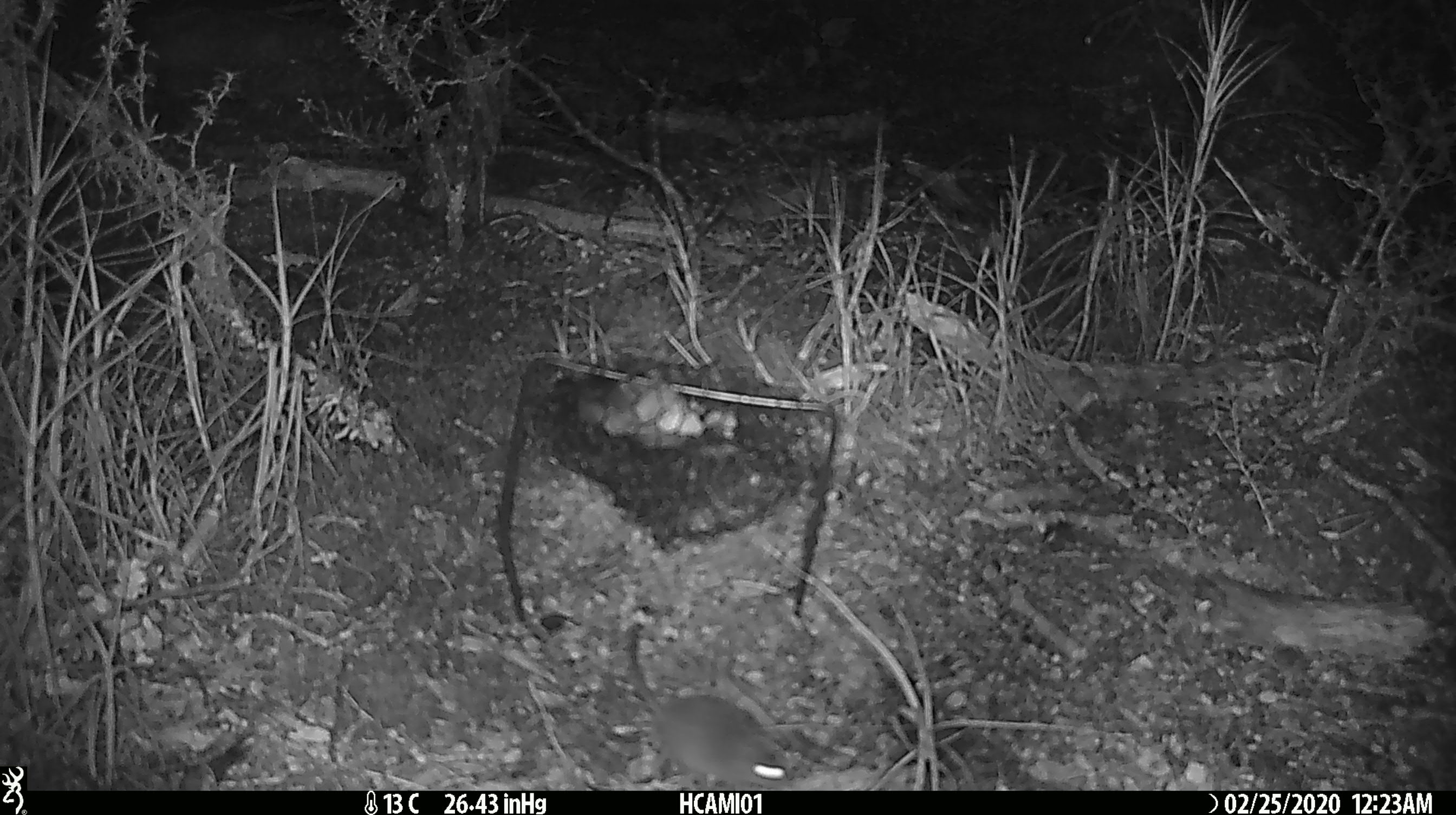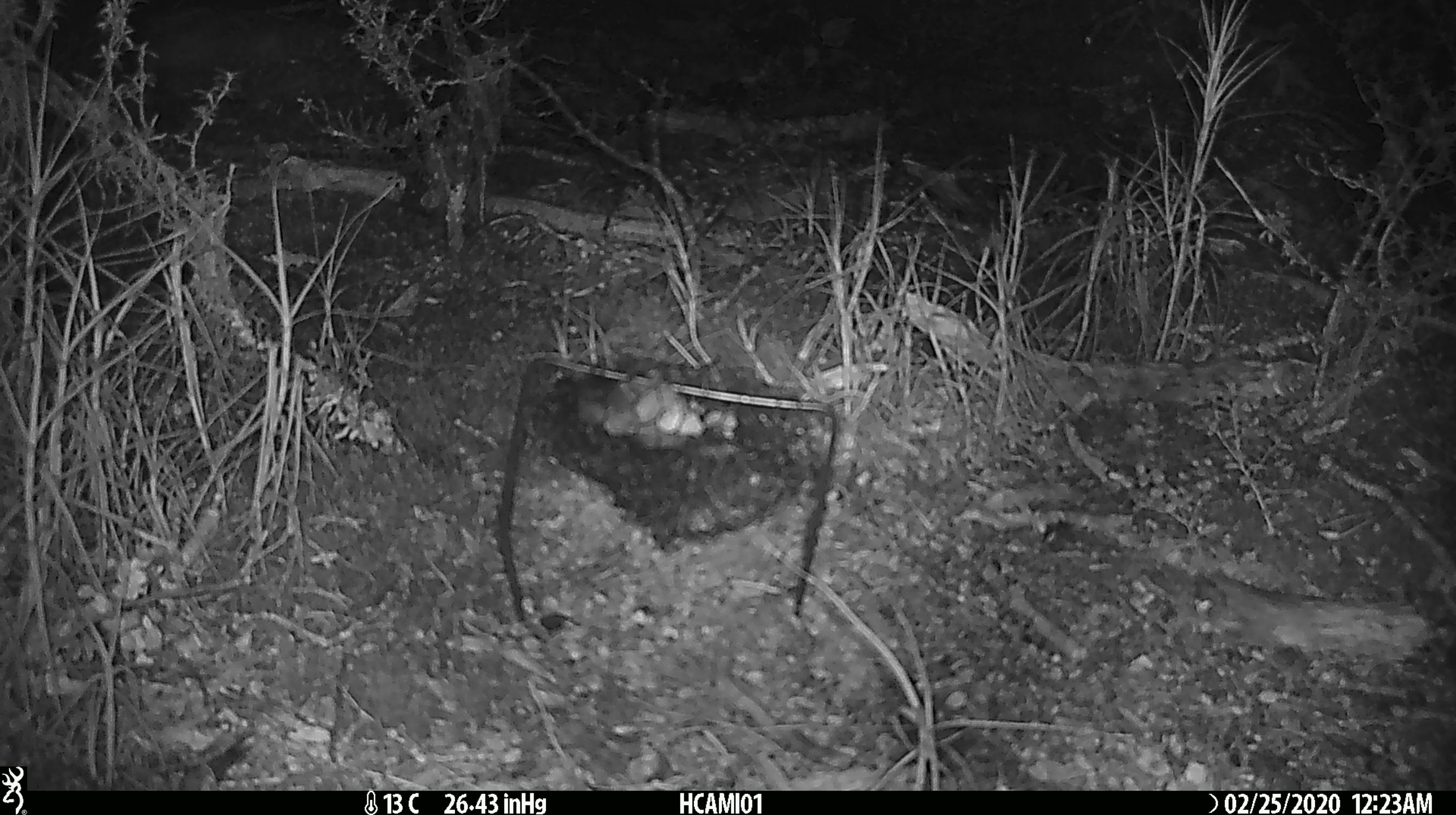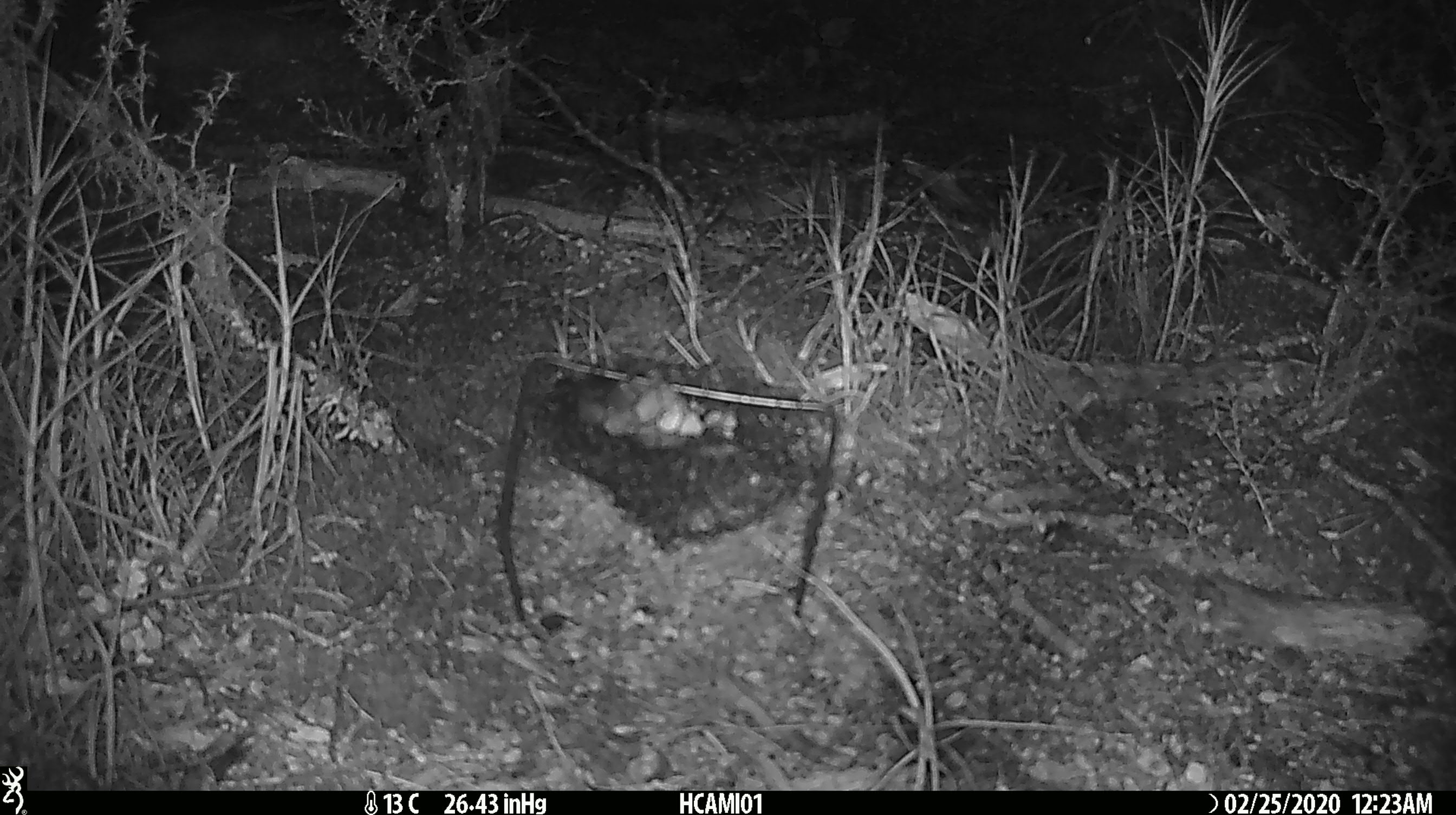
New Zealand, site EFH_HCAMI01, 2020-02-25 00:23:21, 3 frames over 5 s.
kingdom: Animalia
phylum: Chordata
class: Mammalia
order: Rodentia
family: Muridae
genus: Mus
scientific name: Mus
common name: mouse